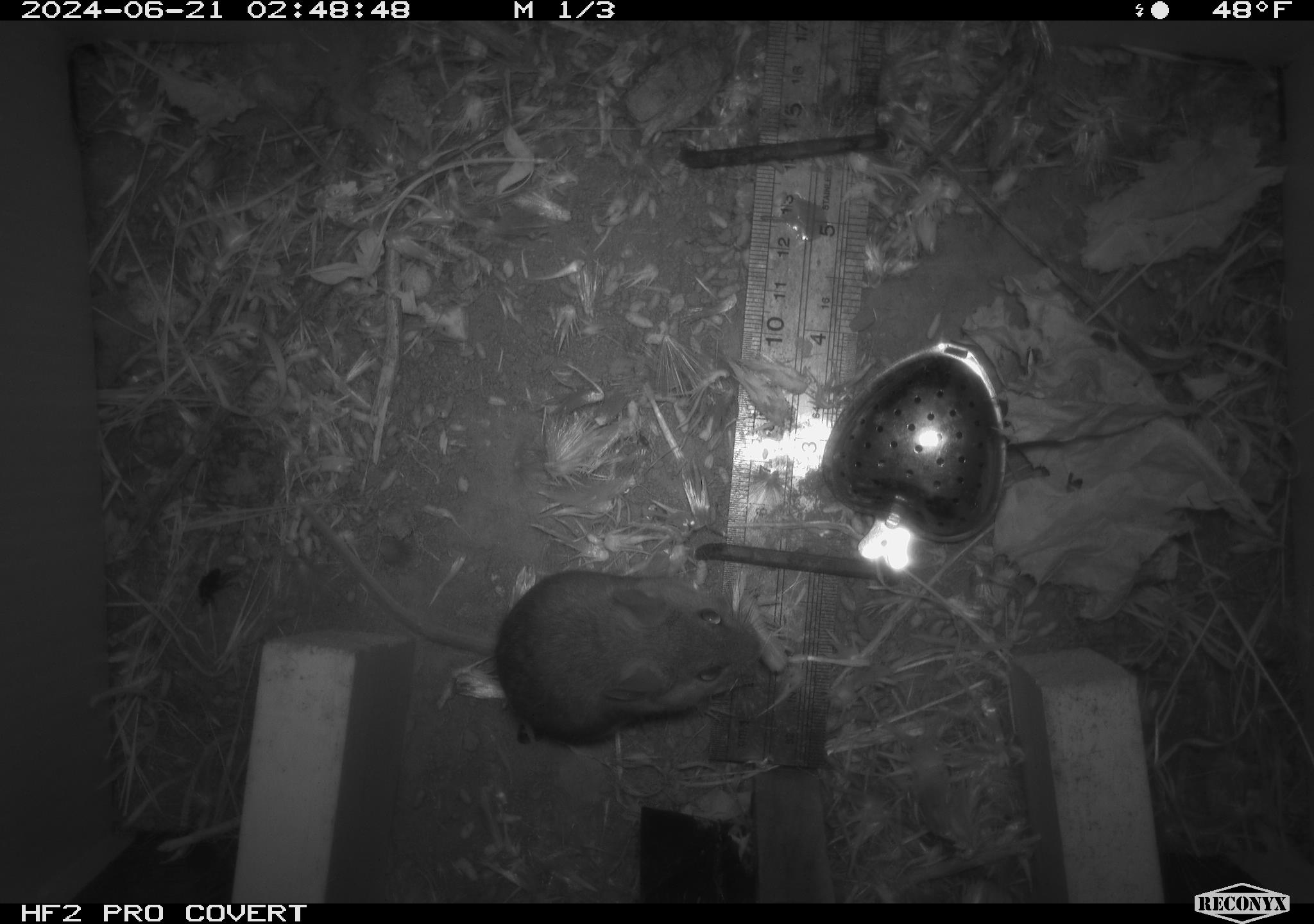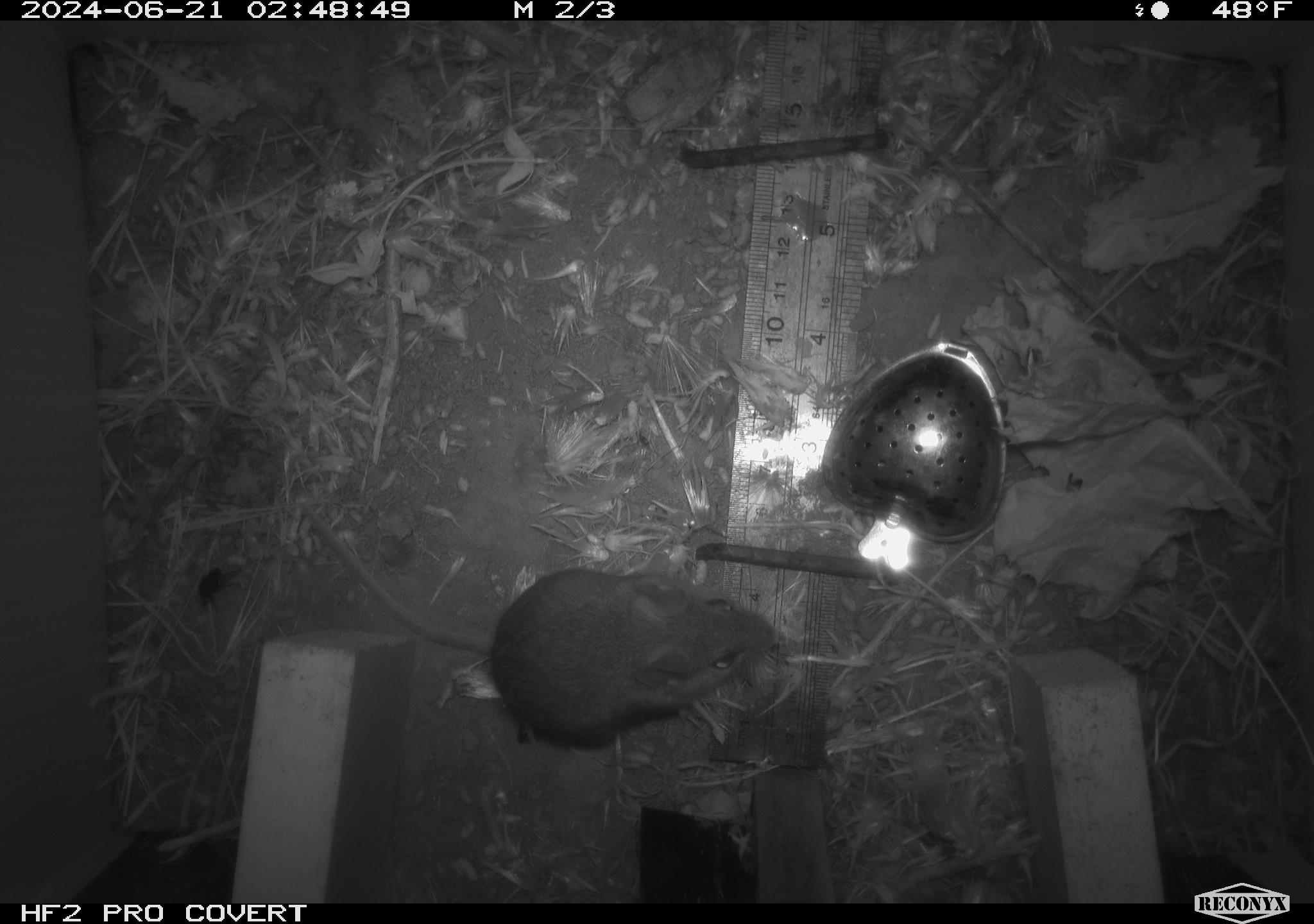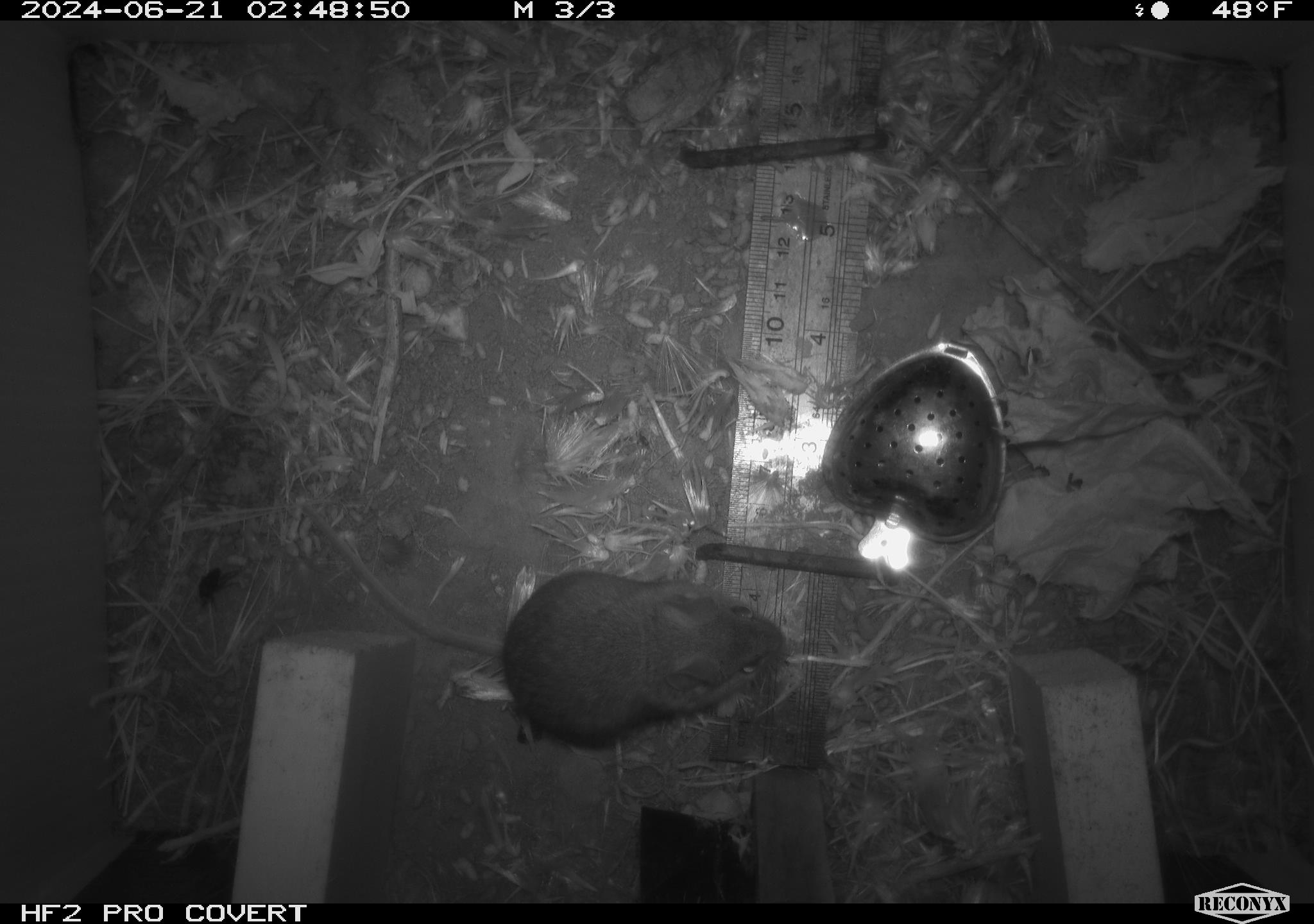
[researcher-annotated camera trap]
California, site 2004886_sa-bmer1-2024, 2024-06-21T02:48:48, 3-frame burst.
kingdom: Animalia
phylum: Chordata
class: Mammalia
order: Rodentia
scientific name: Rodentia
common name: mouse species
Mouse species (Rodentia).